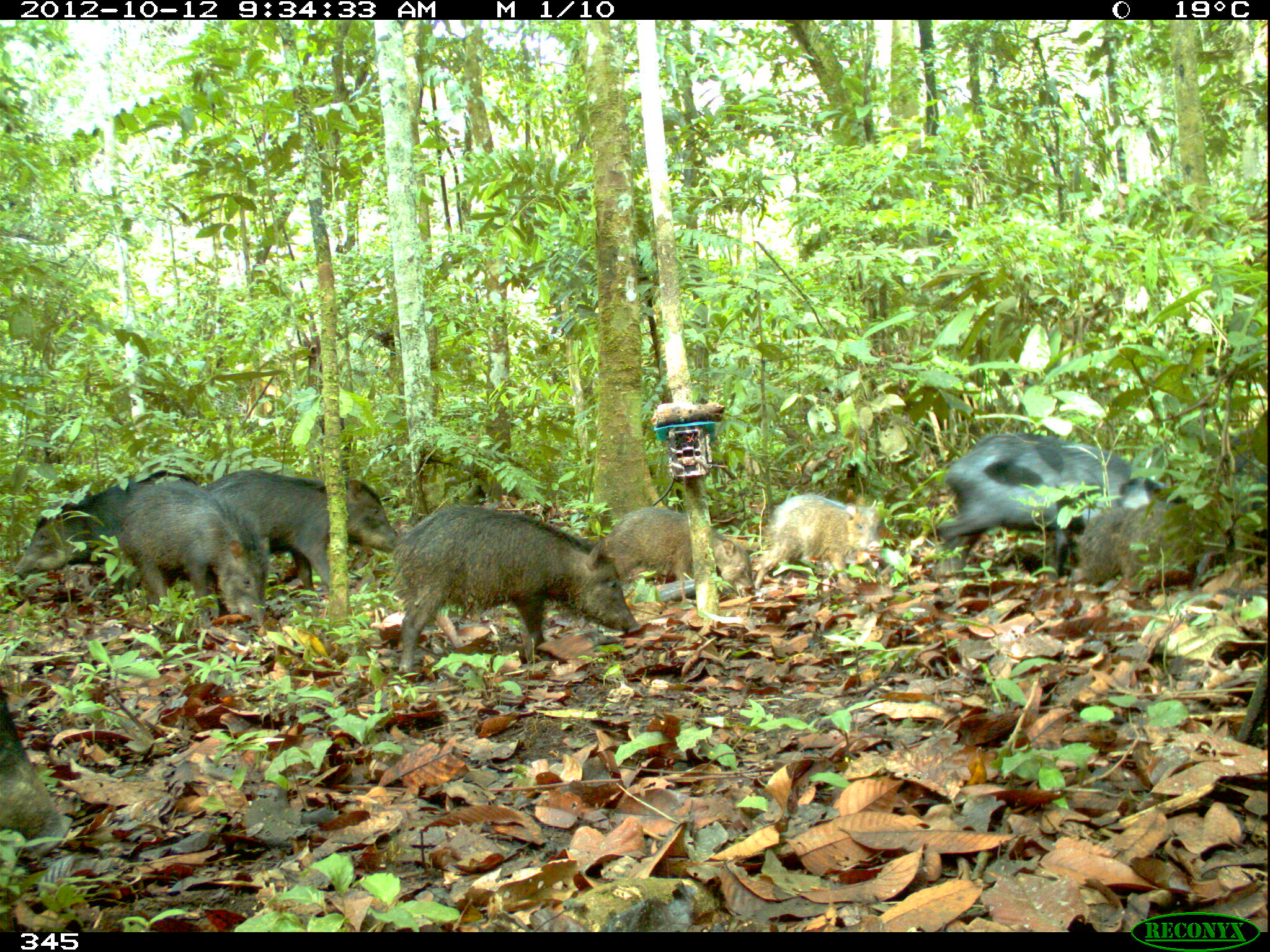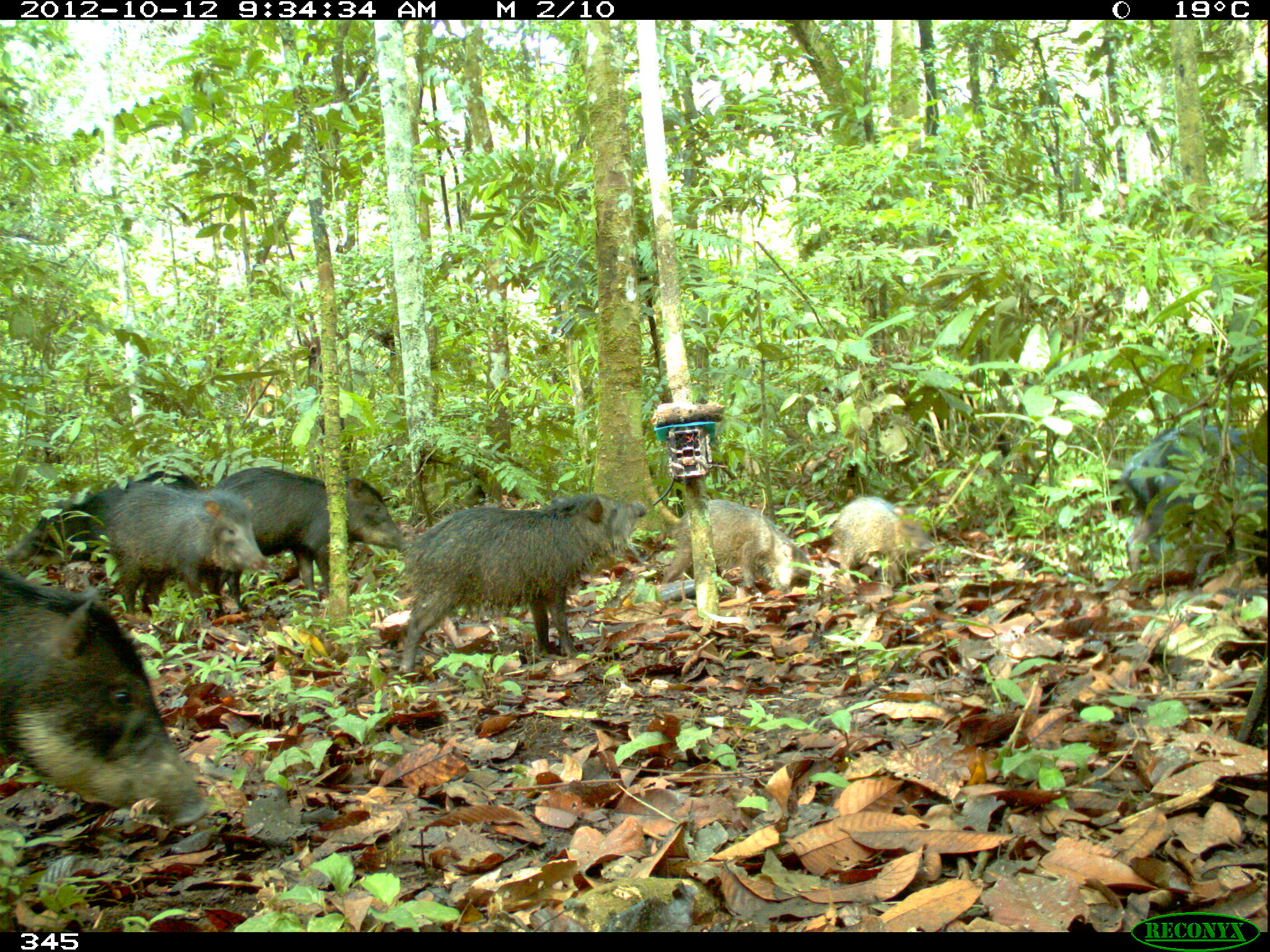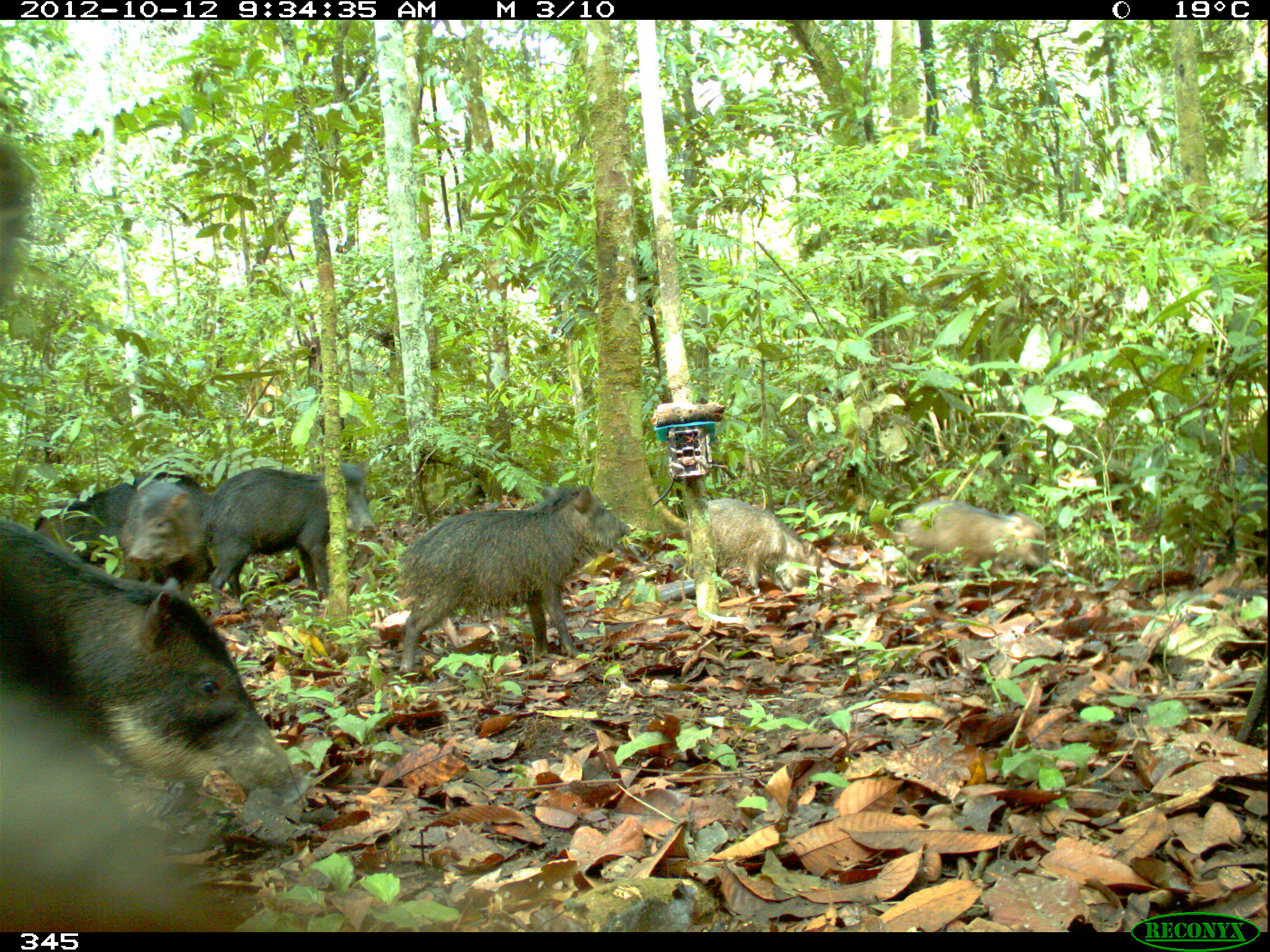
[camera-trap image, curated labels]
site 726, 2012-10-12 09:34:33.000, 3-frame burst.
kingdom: Animalia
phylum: Chordata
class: Mammalia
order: Artiodactyla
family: Tayassuidae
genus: Tayassu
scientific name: Tayassu pecari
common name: white-lipped peccary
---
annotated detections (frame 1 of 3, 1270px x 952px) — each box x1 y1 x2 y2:
tayassu pecari: 387 505 640 671; 935 430 1182 580; 208 470 402 607; 10 469 200 593; 122 479 270 621; 0 677 73 875; 593 506 753 596; 755 492 881 603; 1116 500 1229 590; 1215 422 1268 576; 1075 505 1138 584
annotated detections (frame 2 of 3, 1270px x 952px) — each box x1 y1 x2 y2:
tayassu pecari: 0 570 208 828; 400 492 648 675; 213 470 409 616; 102 485 273 630; 1120 423 1270 582; 8 470 201 573; 660 501 820 597; 832 494 927 595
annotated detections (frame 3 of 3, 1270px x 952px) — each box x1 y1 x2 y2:
tayassu pecari: 0 513 308 845; 0 681 268 932; 392 484 629 671; 205 459 377 603; 682 498 816 591; 892 499 1044 576; 120 455 200 588; 32 479 130 582; 891 507 894 513